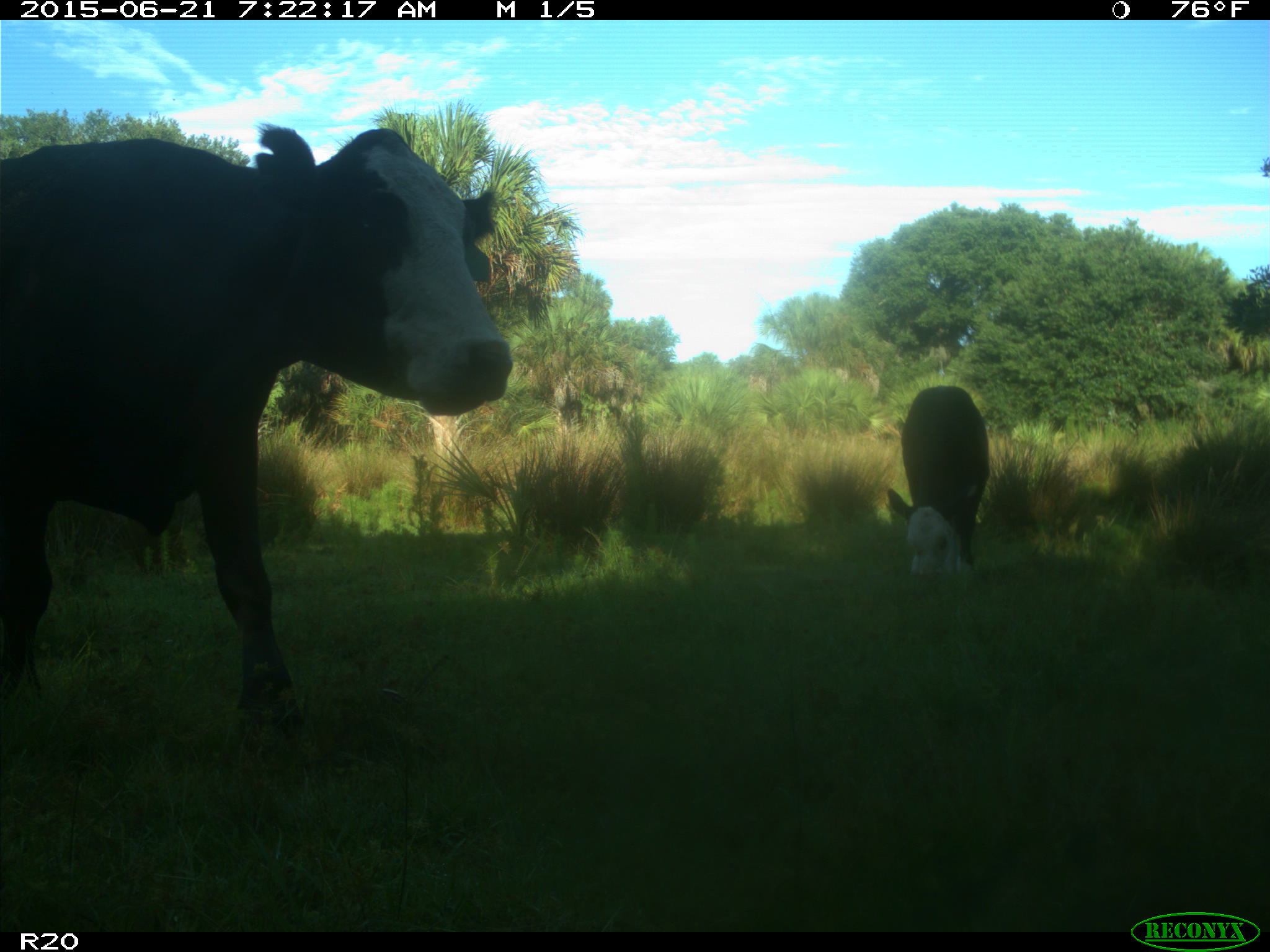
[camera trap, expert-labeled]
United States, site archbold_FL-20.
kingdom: Animalia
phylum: Chordata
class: Mammalia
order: Artiodactyla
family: Bovidae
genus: Bos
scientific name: Bos taurus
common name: domestic cow